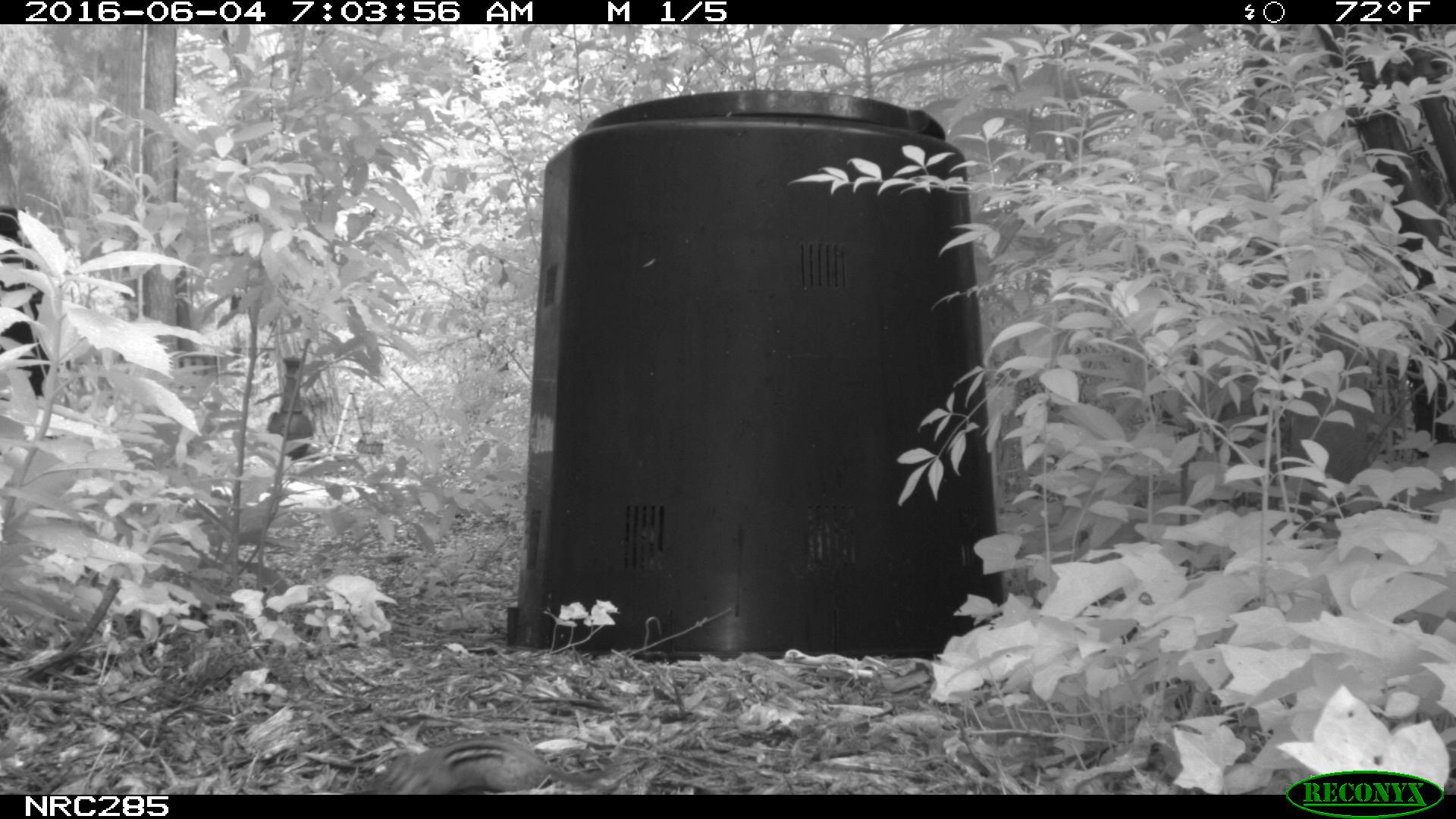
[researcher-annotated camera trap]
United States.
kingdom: Animalia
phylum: Chordata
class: Mammalia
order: Rodentia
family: Sciuridae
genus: Tamias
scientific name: Tamias striatus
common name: eastern chipmunk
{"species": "Eastern Chipmunk (Tamias striatus)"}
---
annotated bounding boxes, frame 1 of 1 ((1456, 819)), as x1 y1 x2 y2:
Eastern Chipmunk: 347 735 626 794